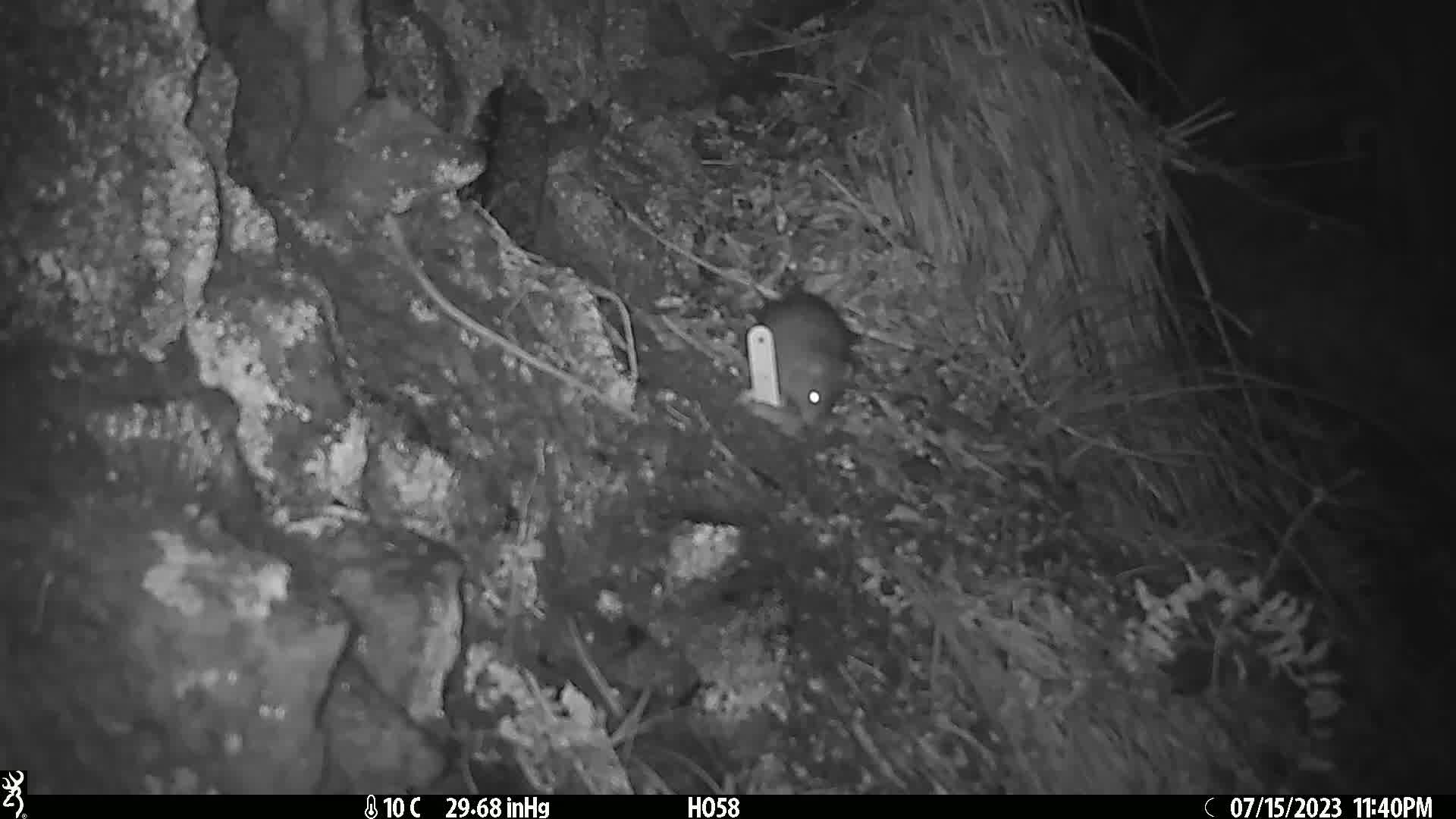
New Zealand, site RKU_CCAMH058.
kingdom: Animalia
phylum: Chordata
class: Mammalia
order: Rodentia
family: Muridae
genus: Rattus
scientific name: Rattus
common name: rat